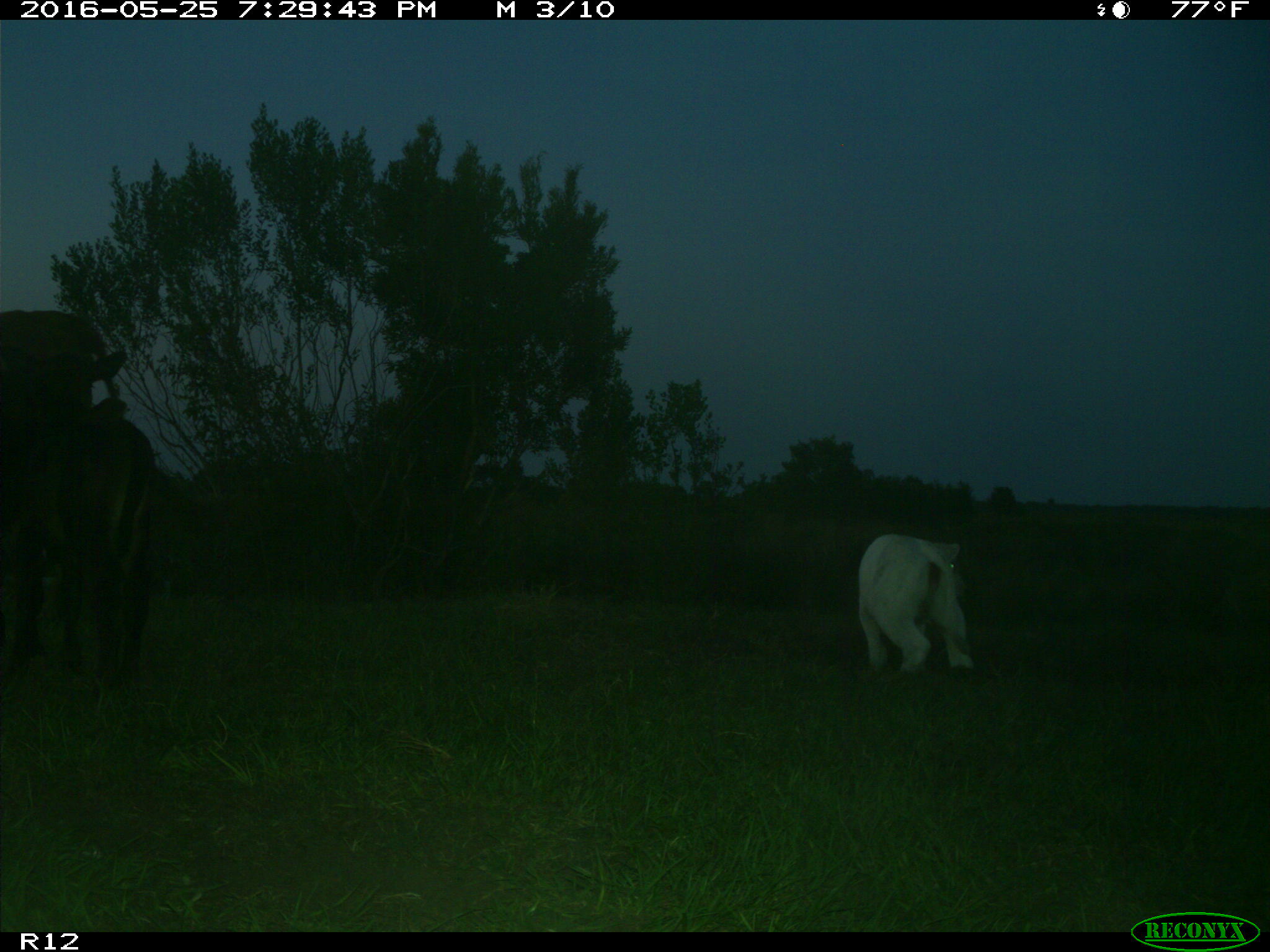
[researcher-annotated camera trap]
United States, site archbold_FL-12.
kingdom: Animalia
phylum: Chordata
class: Mammalia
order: Artiodactyla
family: Bovidae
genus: Bos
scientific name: Bos taurus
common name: domestic cow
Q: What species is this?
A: Bos taurus (domestic cow).